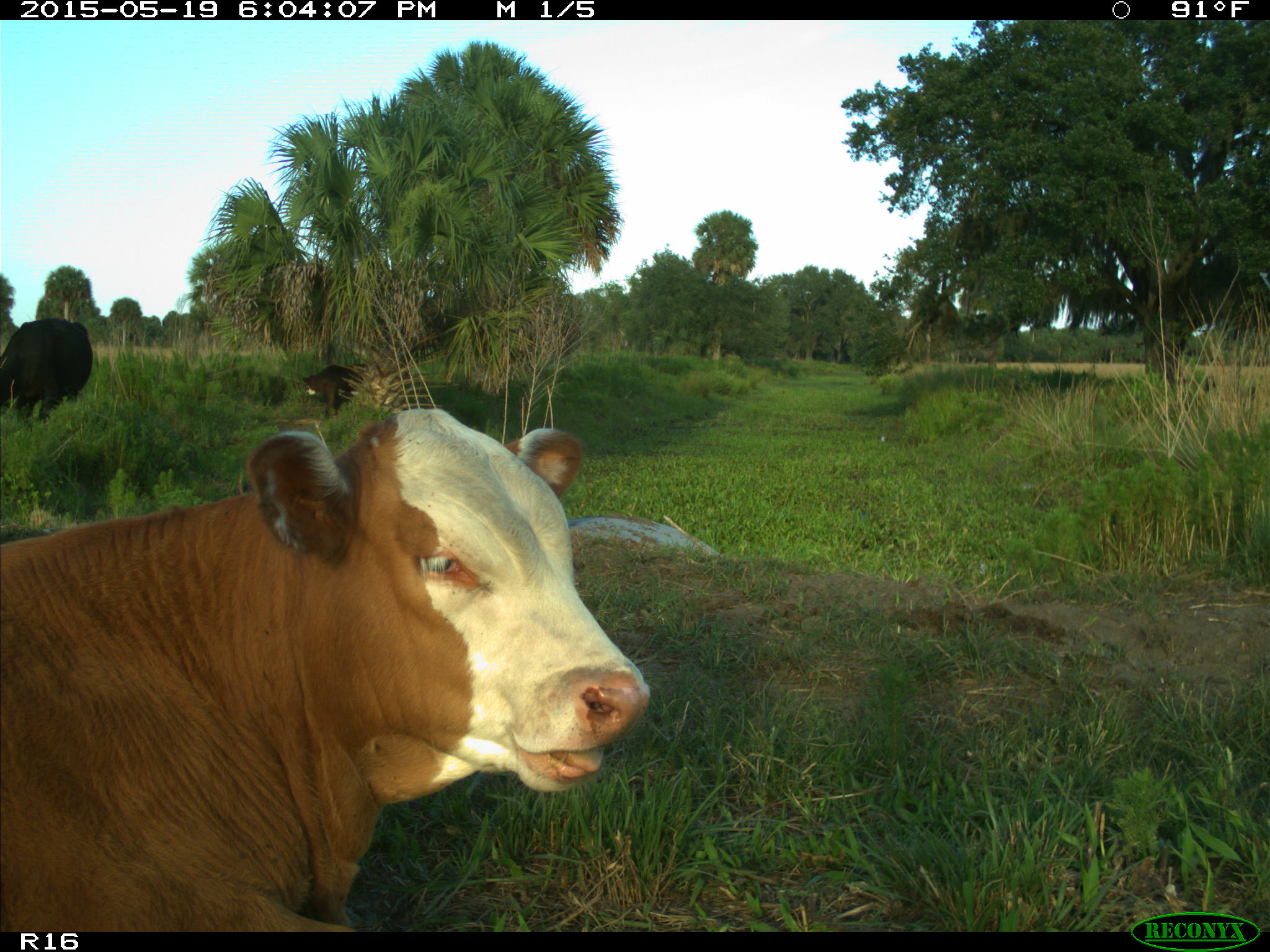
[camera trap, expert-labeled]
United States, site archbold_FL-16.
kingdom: Animalia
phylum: Chordata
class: Mammalia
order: Artiodactyla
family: Bovidae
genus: Bos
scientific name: Bos taurus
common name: domestic cow